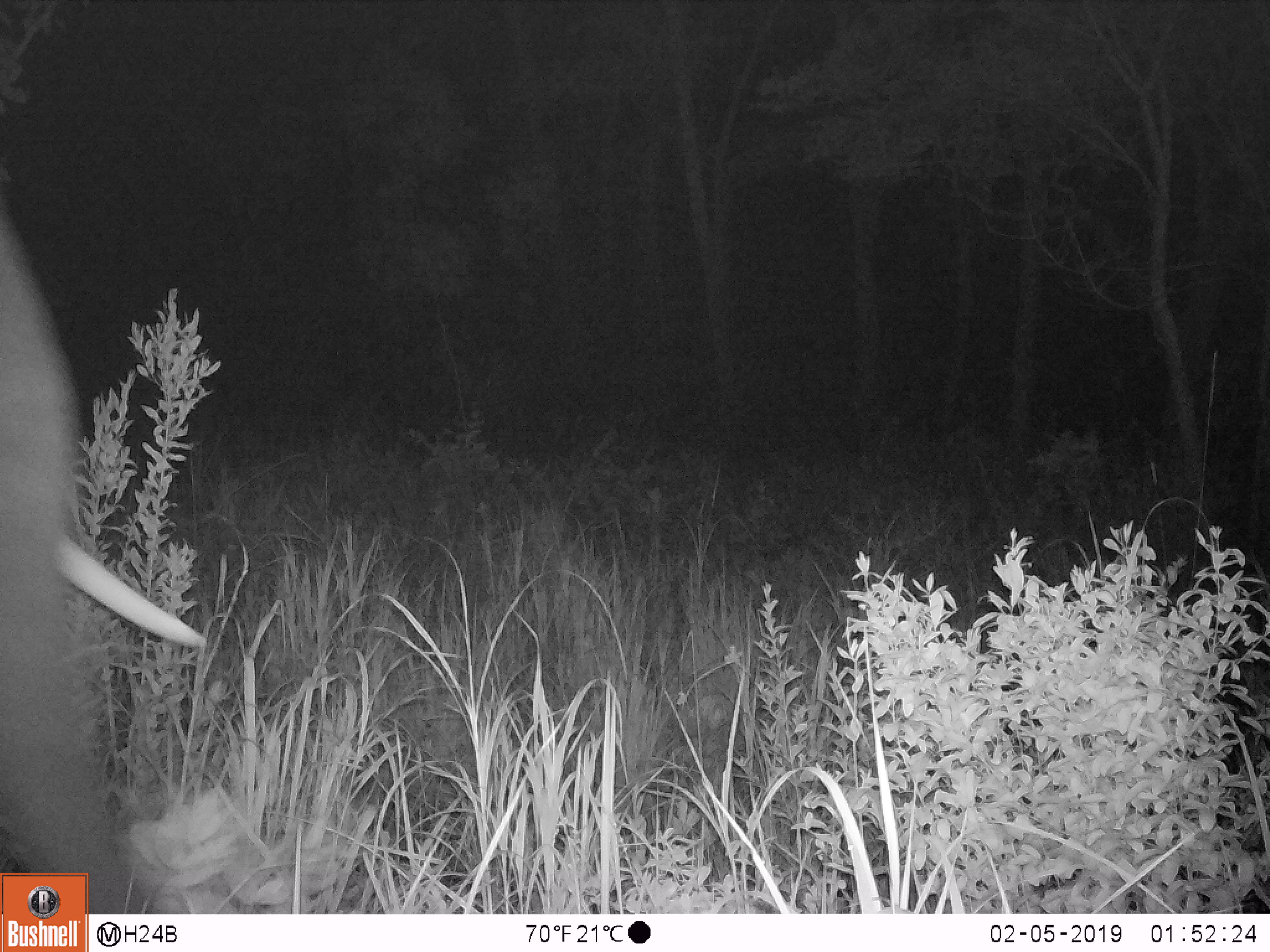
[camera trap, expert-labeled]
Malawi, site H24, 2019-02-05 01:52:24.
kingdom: Animalia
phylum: Chordata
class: Mammalia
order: Proboscidea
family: Elephantidae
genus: Loxodonta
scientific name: Loxodonta africana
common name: african savanna elephant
African savanna elephant (Loxodonta africana), count 1.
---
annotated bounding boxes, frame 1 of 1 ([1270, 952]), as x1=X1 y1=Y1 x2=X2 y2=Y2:
african savanna elephant: x1=2 y1=212 x2=203 y2=865